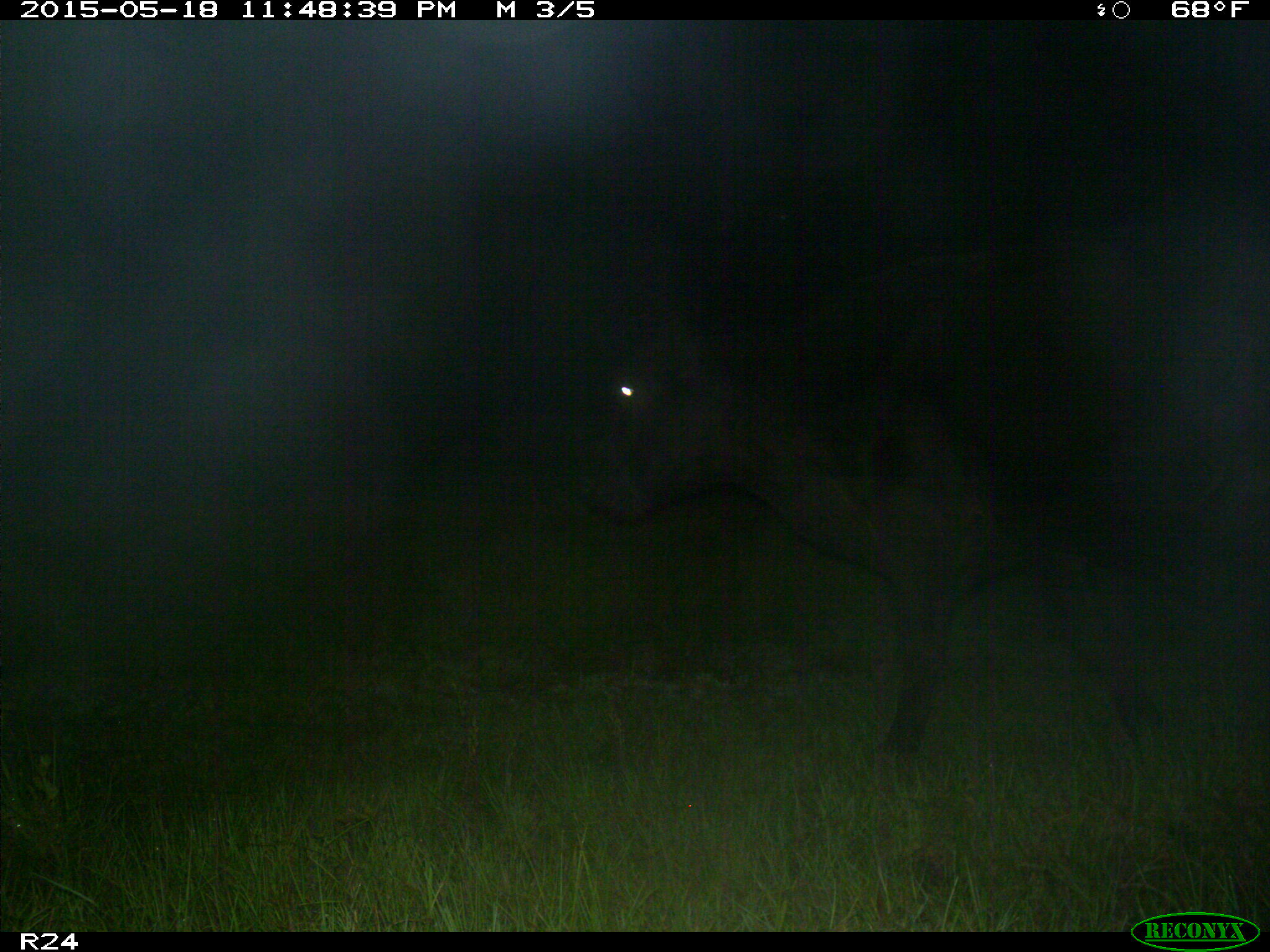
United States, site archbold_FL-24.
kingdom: Animalia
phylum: Chordata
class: Mammalia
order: Artiodactyla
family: Bovidae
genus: Bos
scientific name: Bos taurus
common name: domestic cow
Bos taurus (domestic cow).